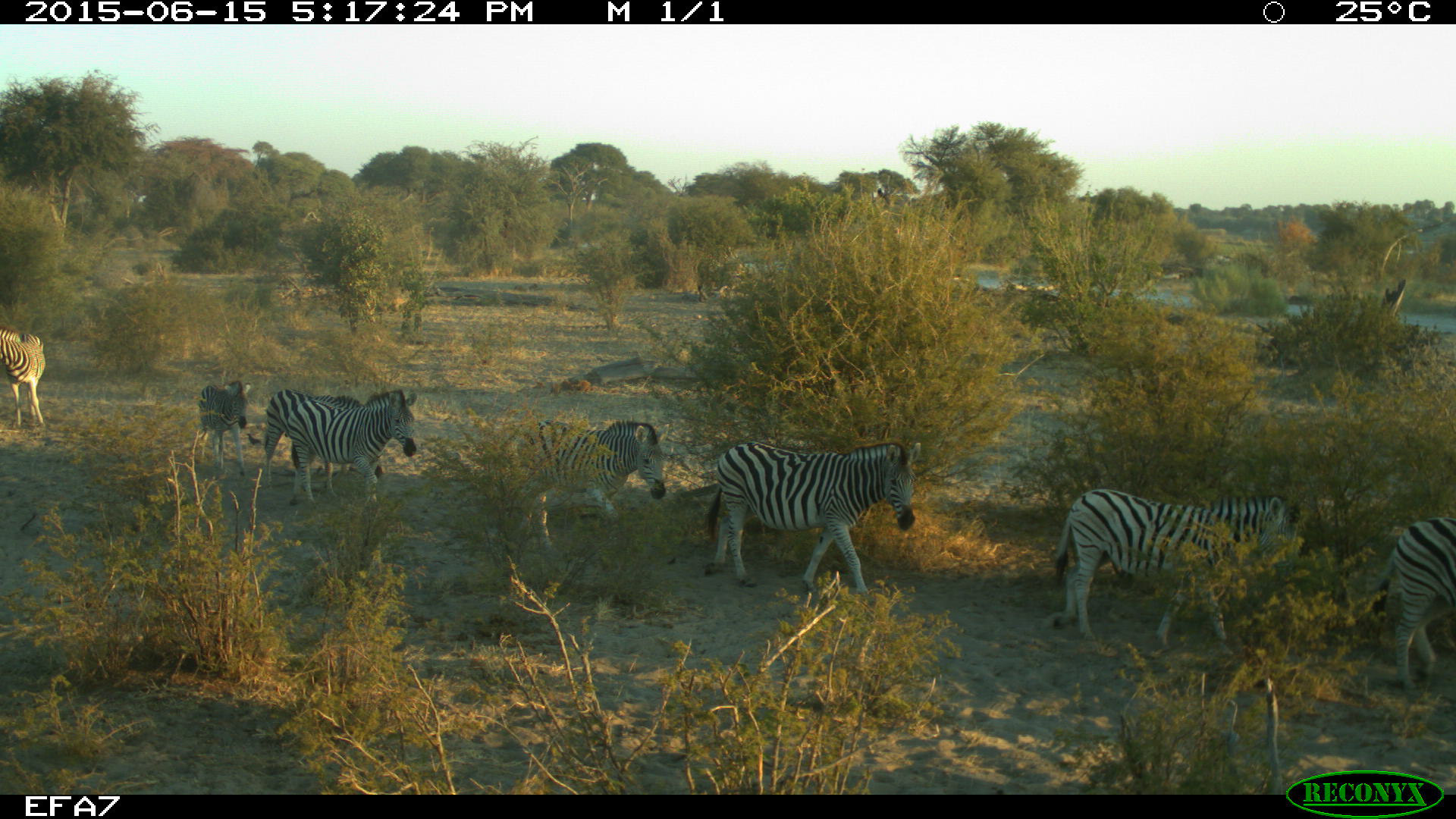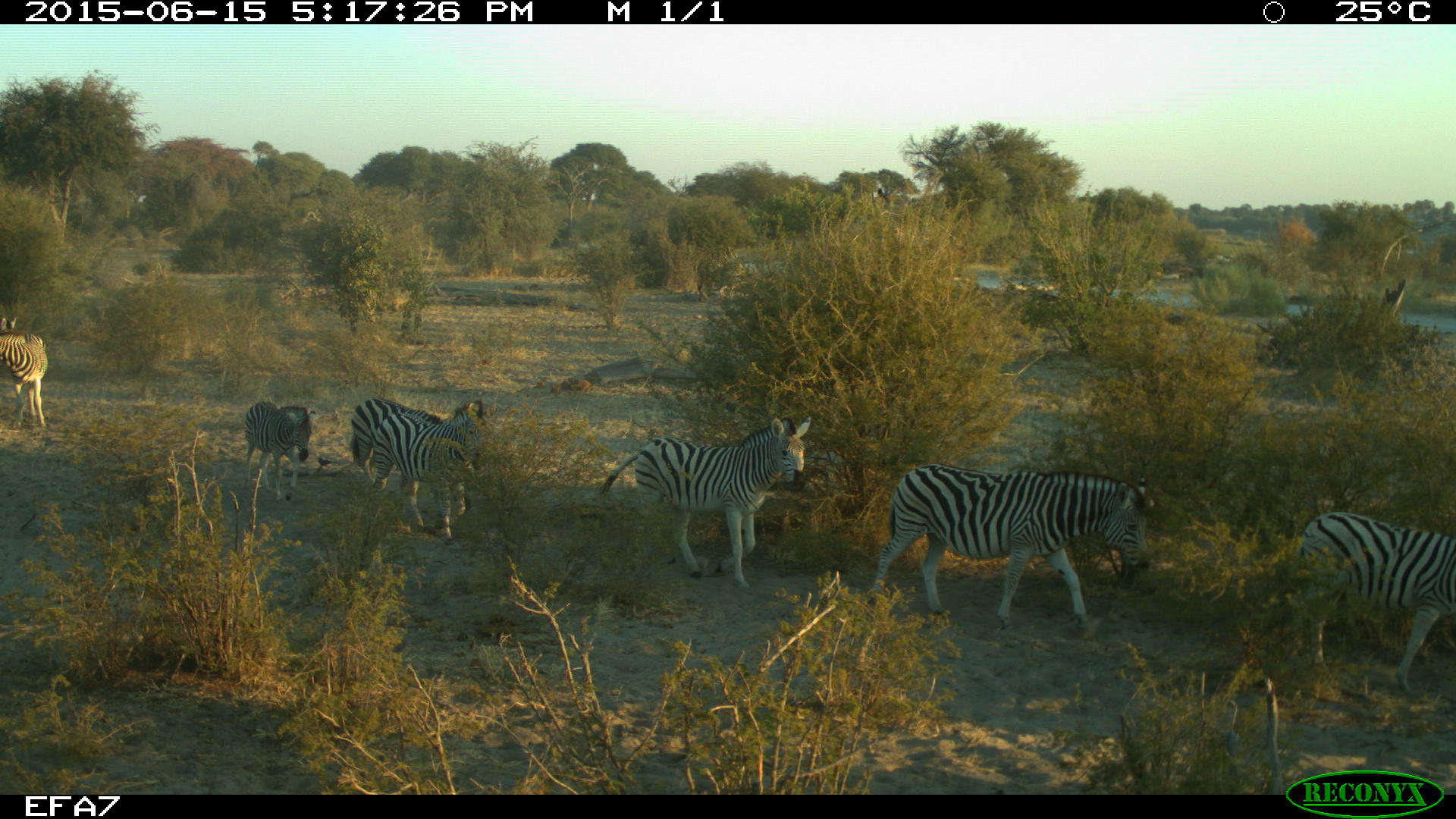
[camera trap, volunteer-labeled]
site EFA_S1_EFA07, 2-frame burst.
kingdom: Animalia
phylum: Chordata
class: Mammalia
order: Perissodactyla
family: Equidae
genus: Equus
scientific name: Equus quagga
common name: plains zebra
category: zebraplains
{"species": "zebraplains (plains zebra) (Equus quagga)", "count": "7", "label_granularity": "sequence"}